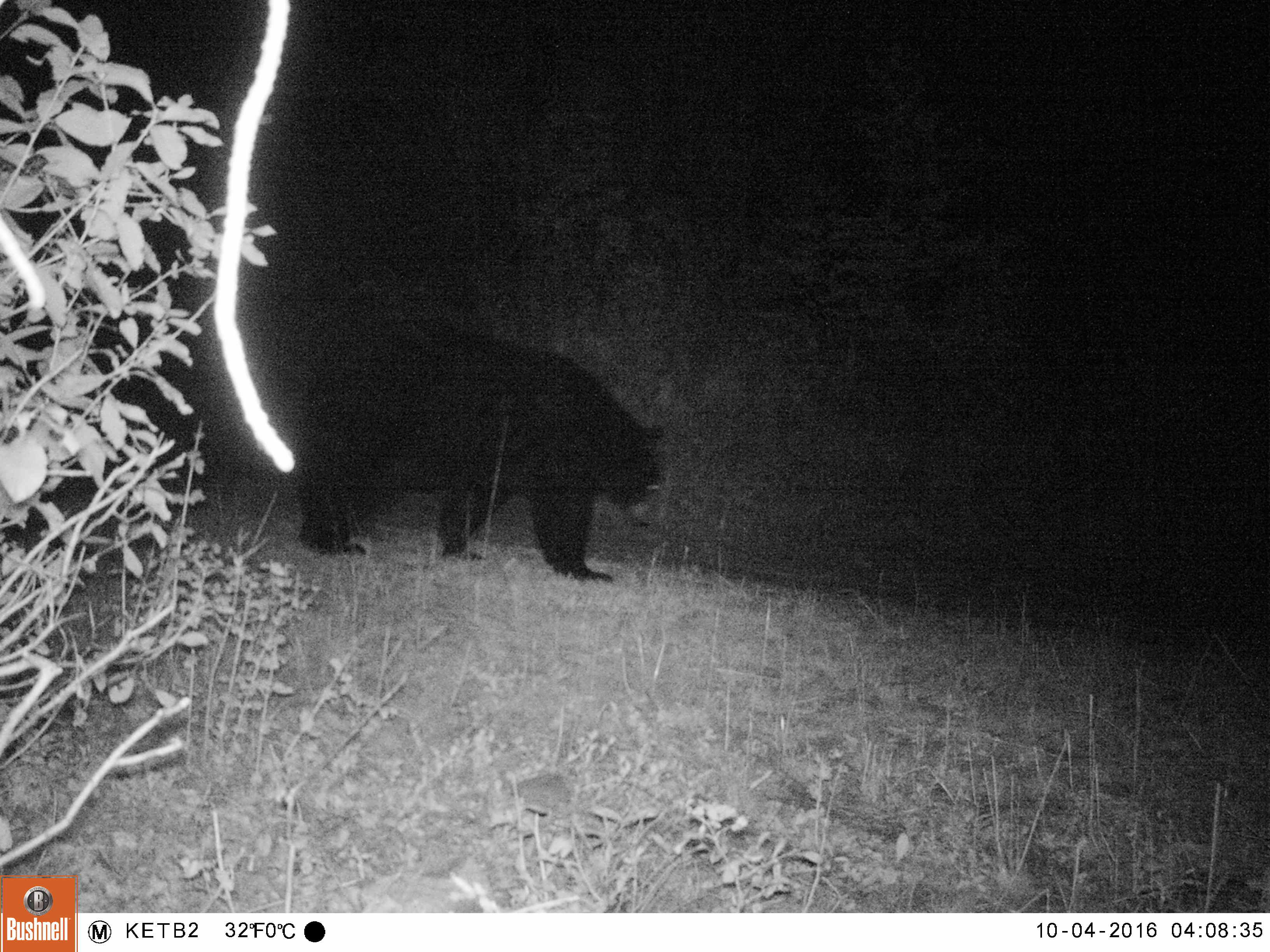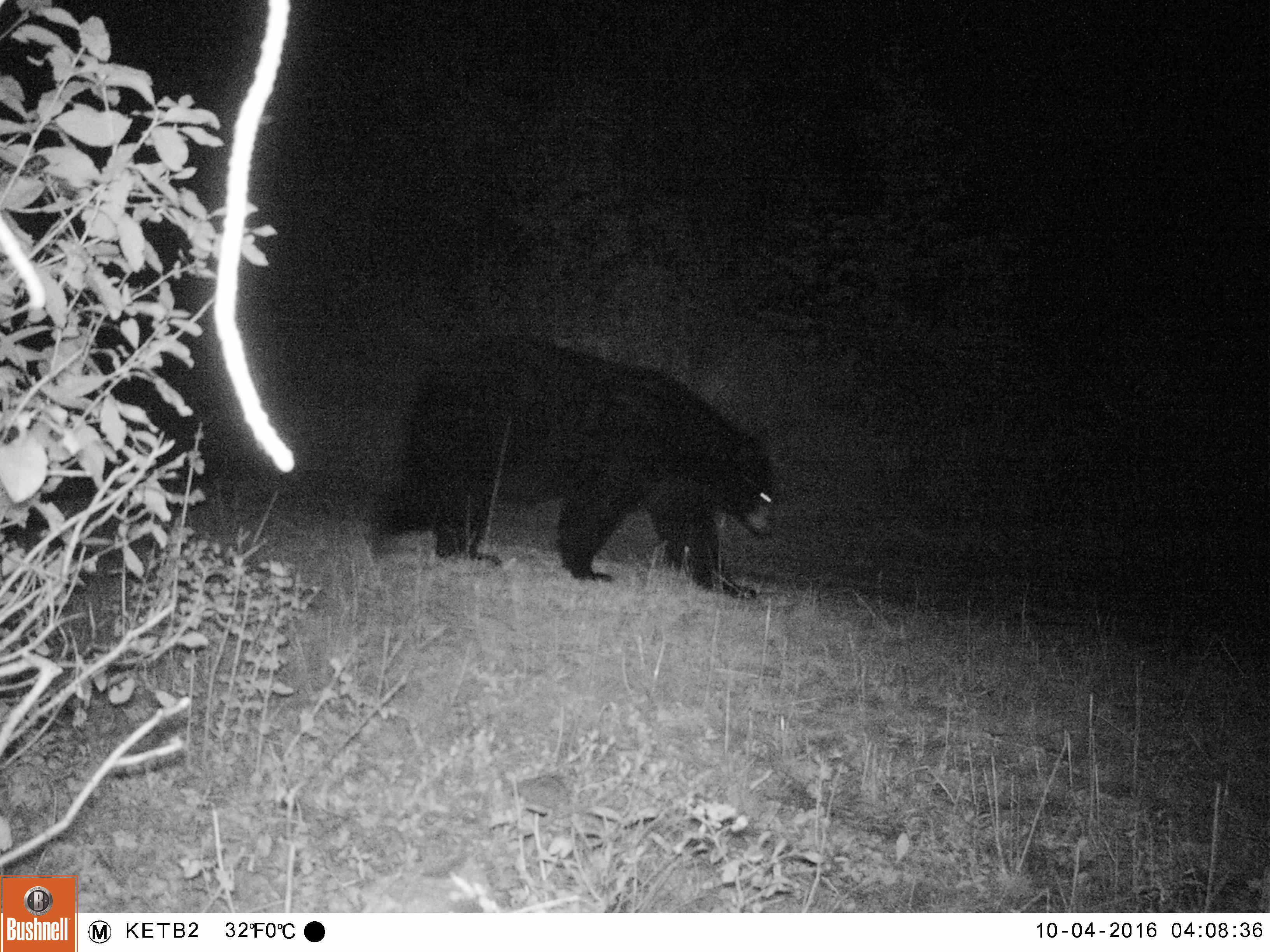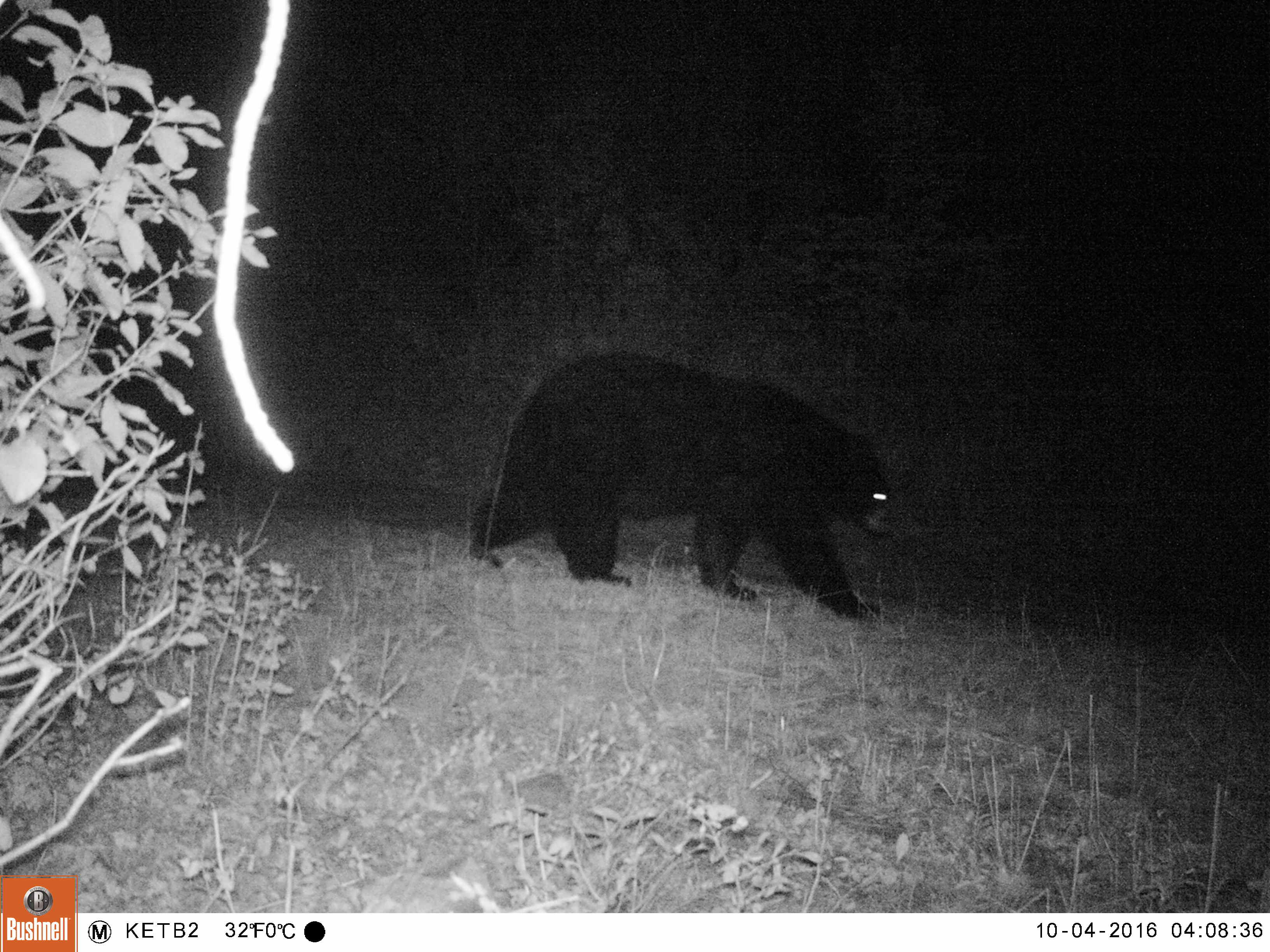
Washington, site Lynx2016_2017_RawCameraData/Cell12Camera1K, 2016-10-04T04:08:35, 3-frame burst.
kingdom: Animalia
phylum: Chordata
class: Mammalia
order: Carnivora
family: Ursidae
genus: Ursus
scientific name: Ursus americanus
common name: american black bear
Ursus americanus (american black bear). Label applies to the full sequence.